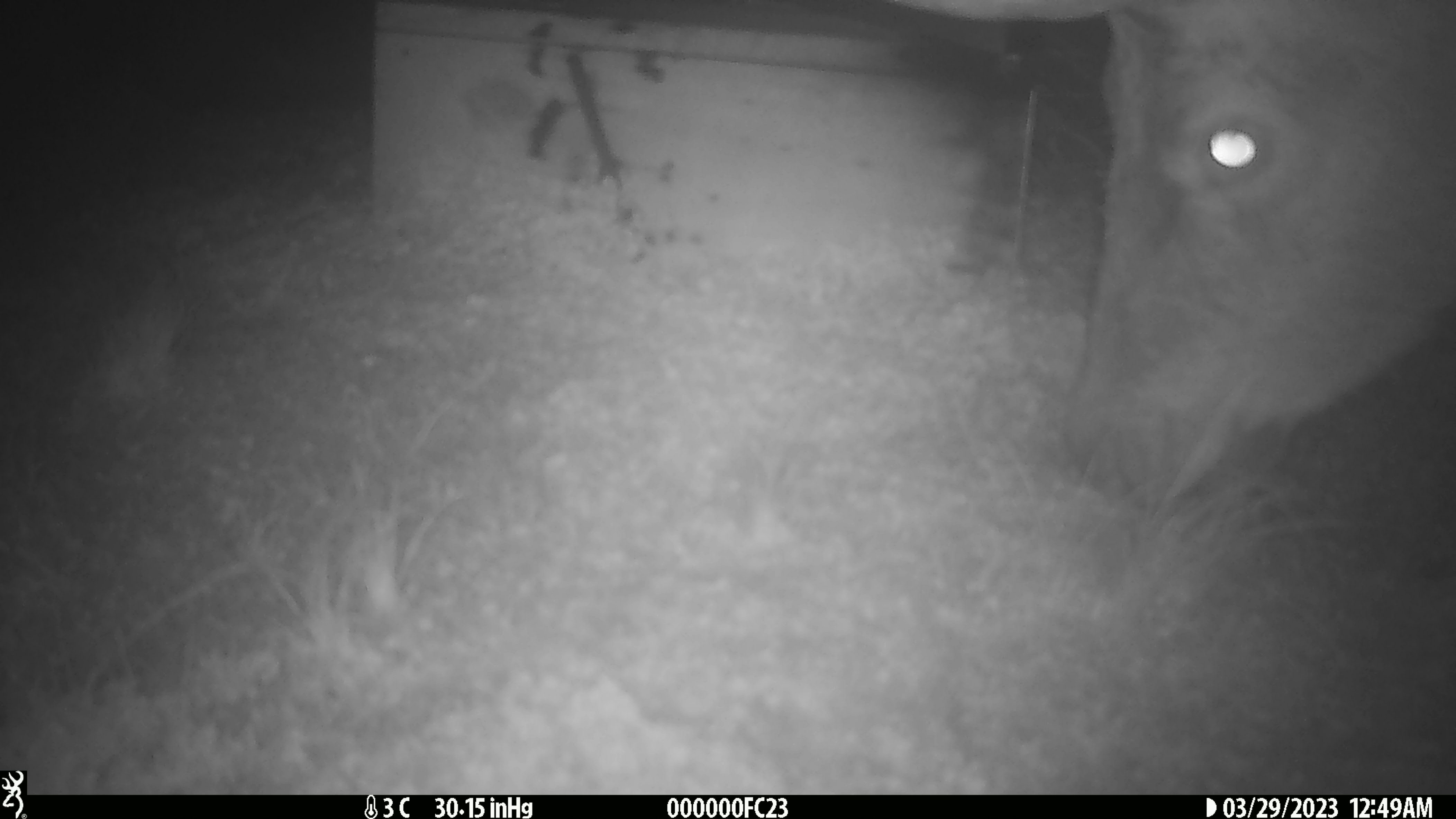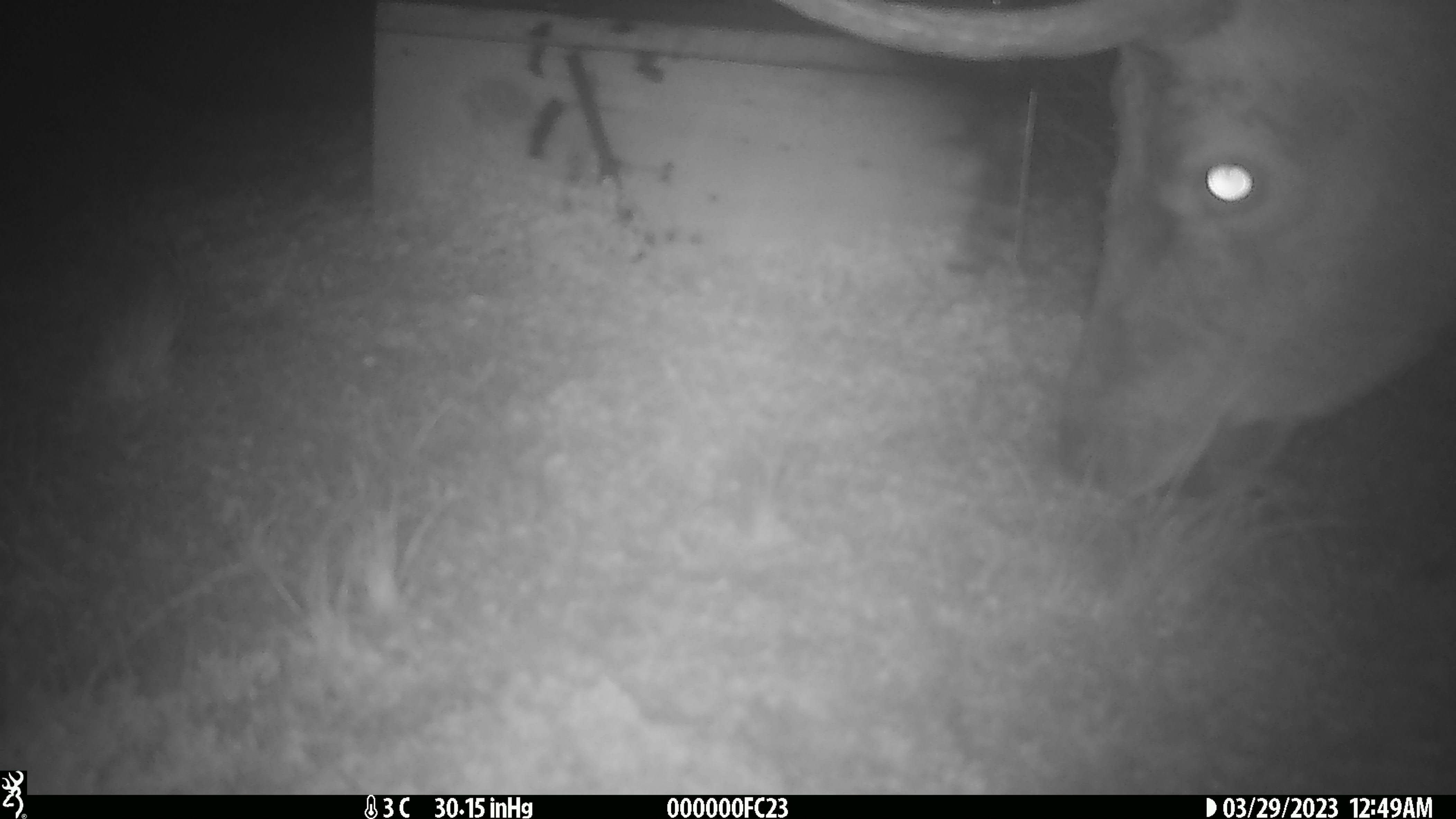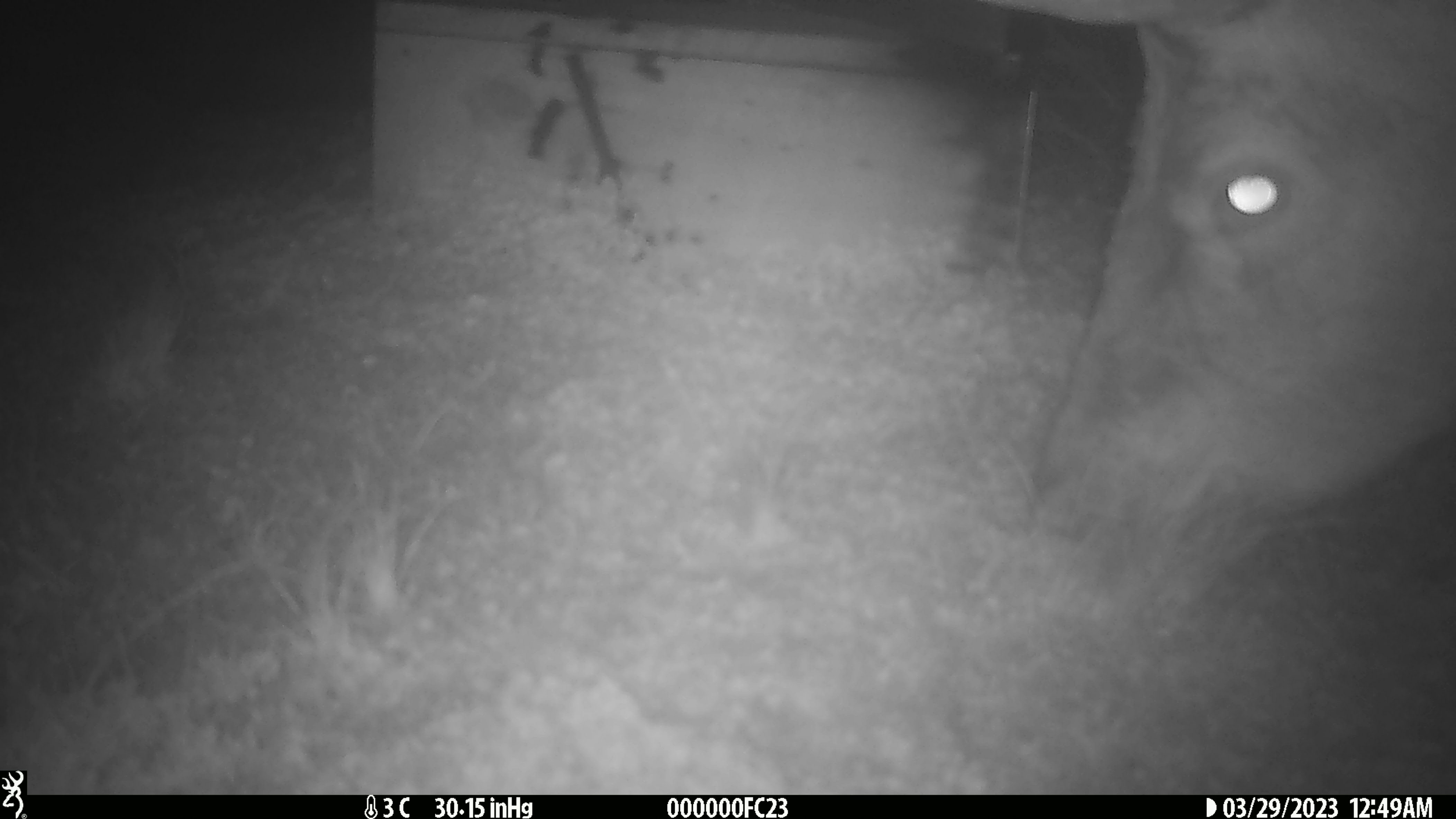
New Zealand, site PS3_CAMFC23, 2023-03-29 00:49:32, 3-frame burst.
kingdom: Animalia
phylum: Chordata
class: Mammalia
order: Artiodactyla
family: Cervidae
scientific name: Cervidae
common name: deer